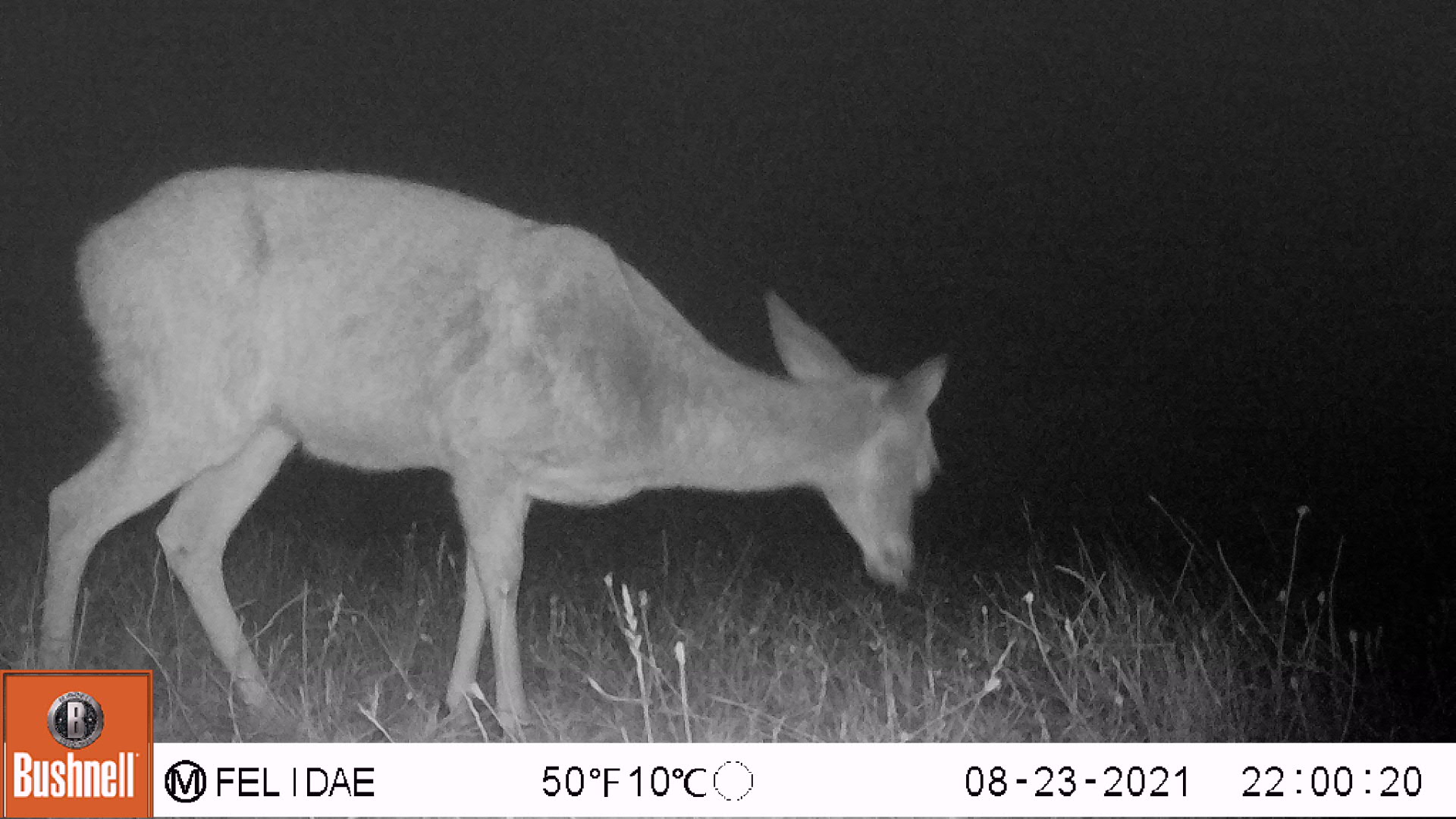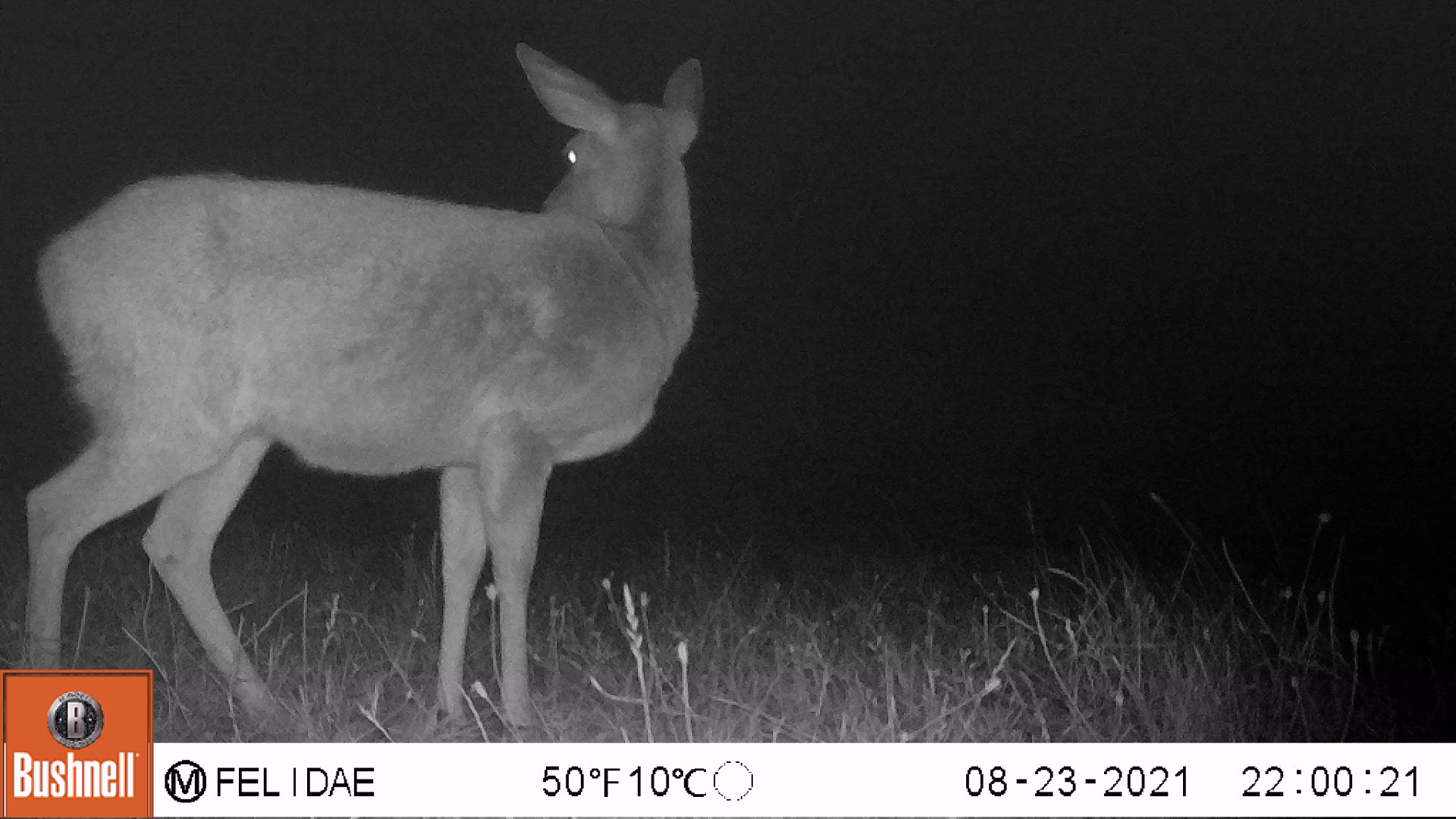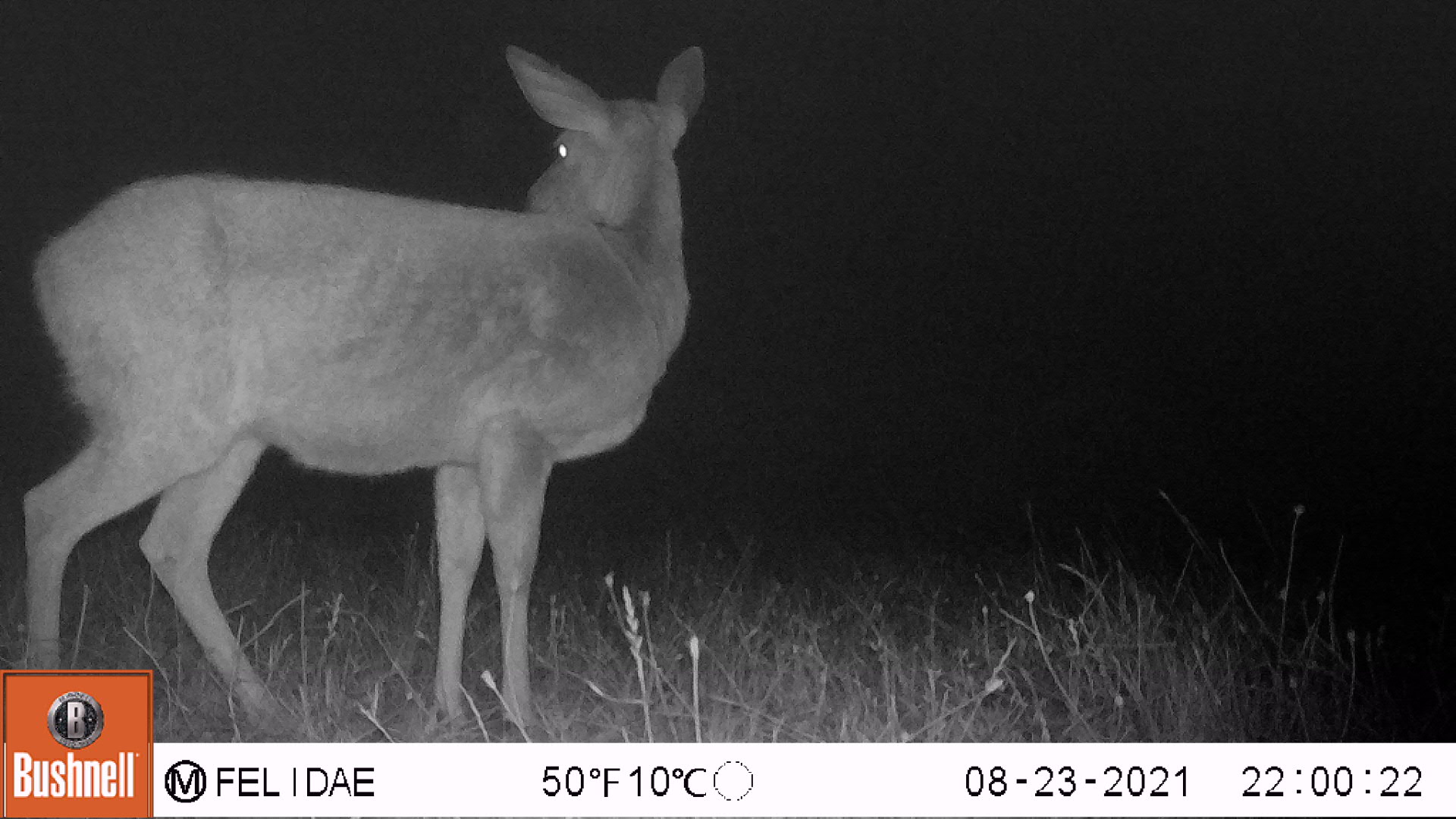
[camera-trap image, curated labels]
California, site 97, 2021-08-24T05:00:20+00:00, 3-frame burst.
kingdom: Animalia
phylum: Chordata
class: Mammalia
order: Artiodactyla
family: Cervidae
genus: Odocoileus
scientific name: Odocoileus hemionus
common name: mule deer